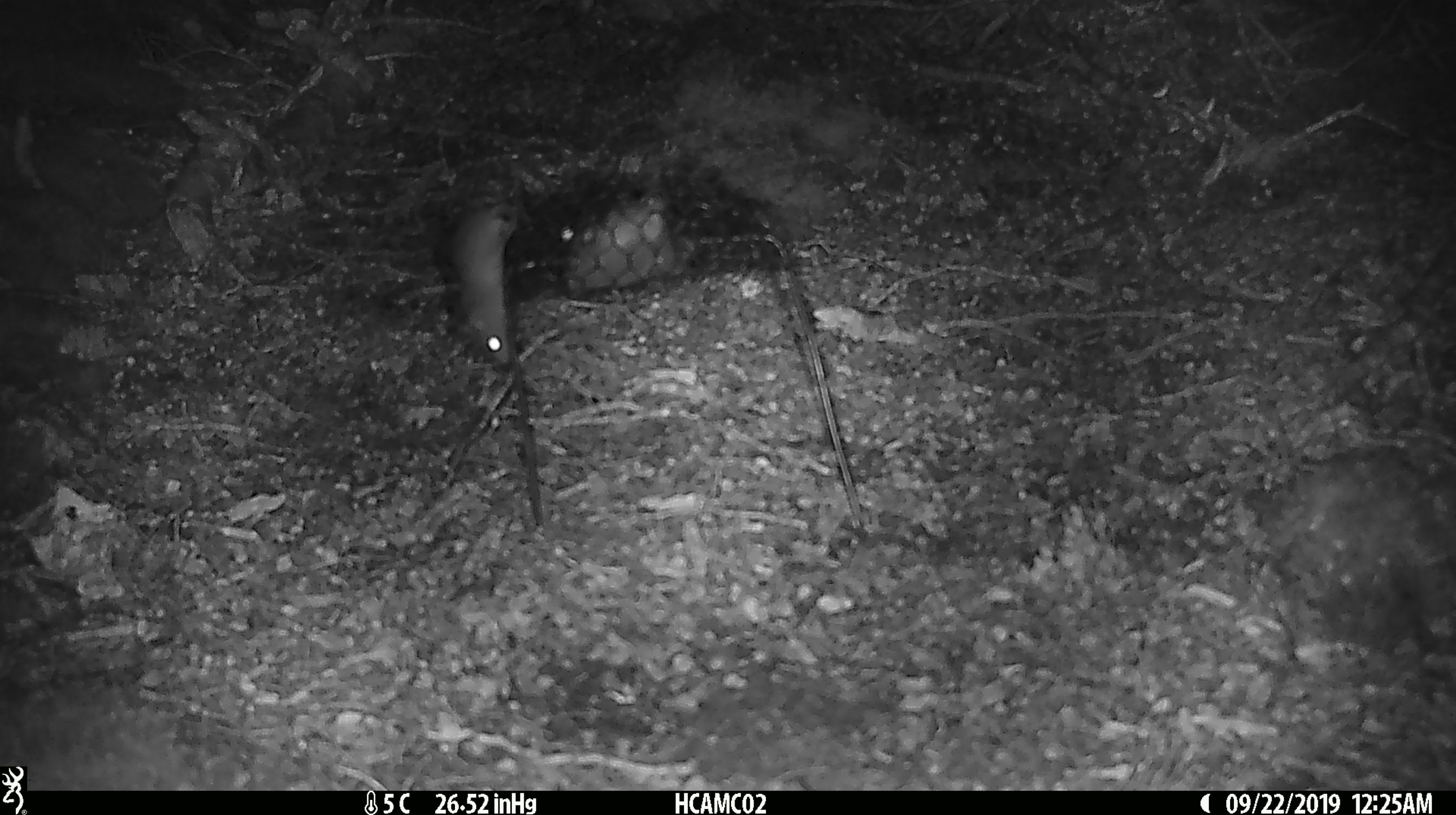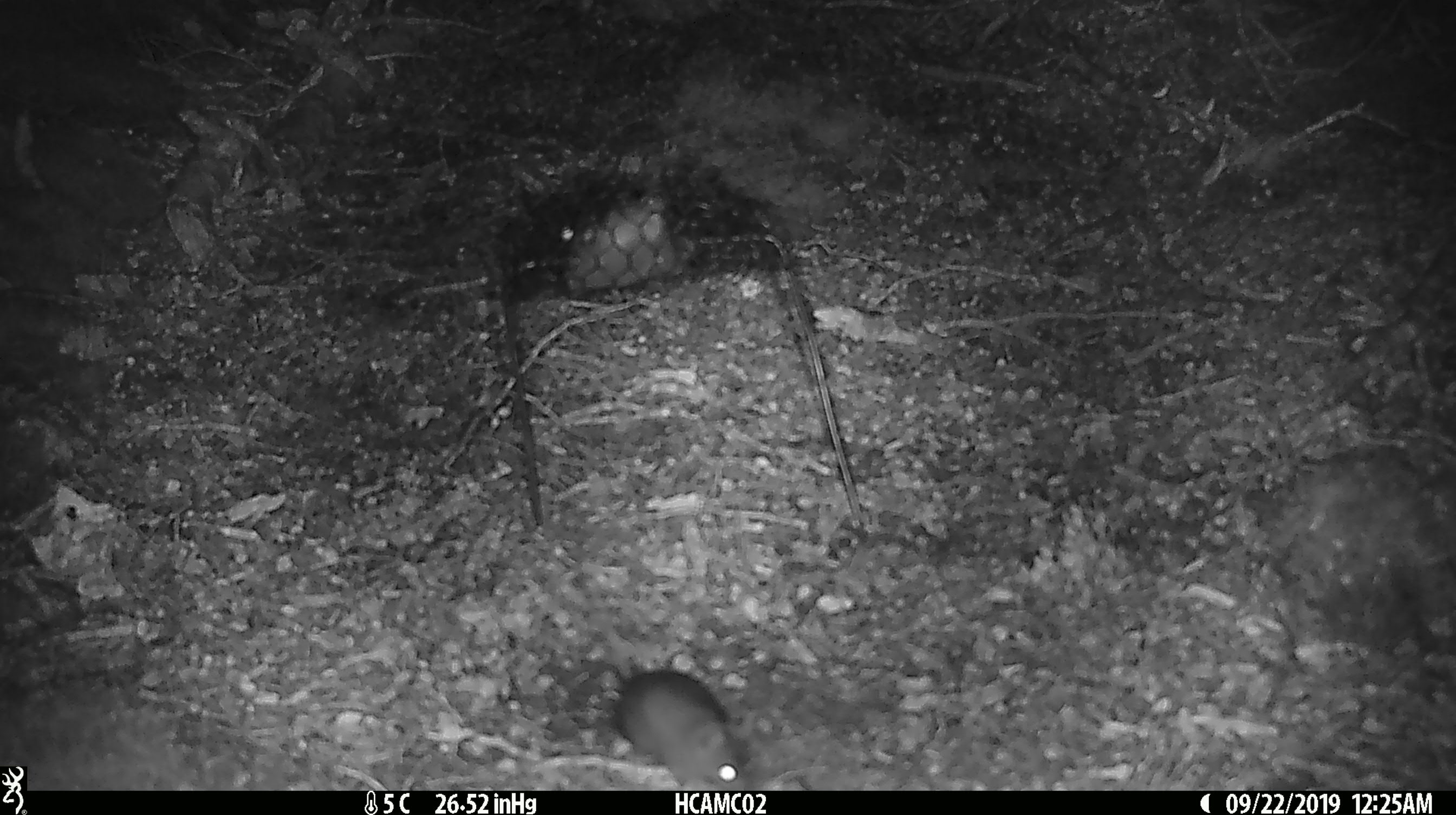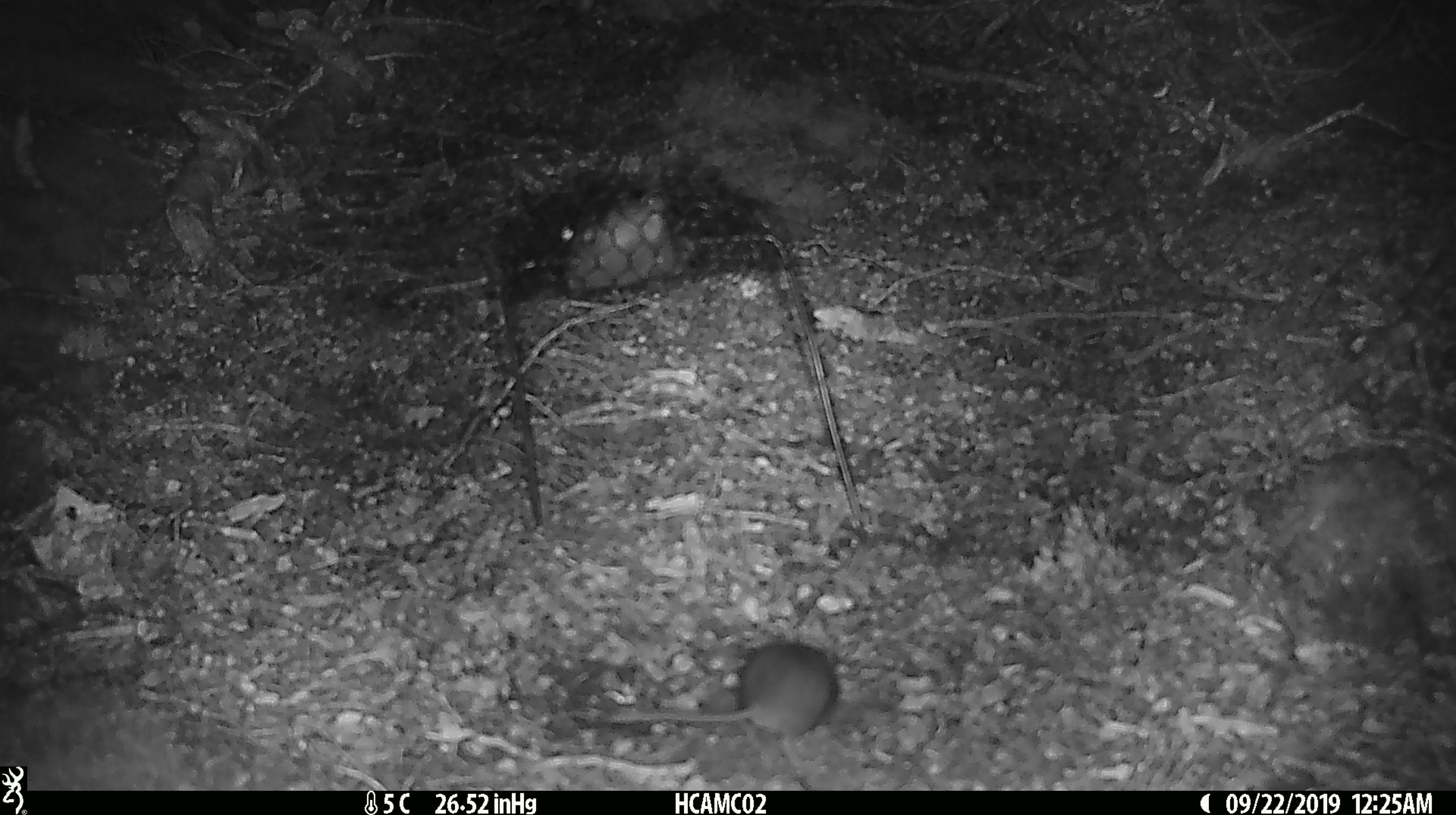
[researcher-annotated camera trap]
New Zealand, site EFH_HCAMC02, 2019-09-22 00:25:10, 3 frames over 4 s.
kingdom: Animalia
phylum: Chordata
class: Mammalia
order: Rodentia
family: Muridae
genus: Mus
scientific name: Mus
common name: mouse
Mouse (Mus).